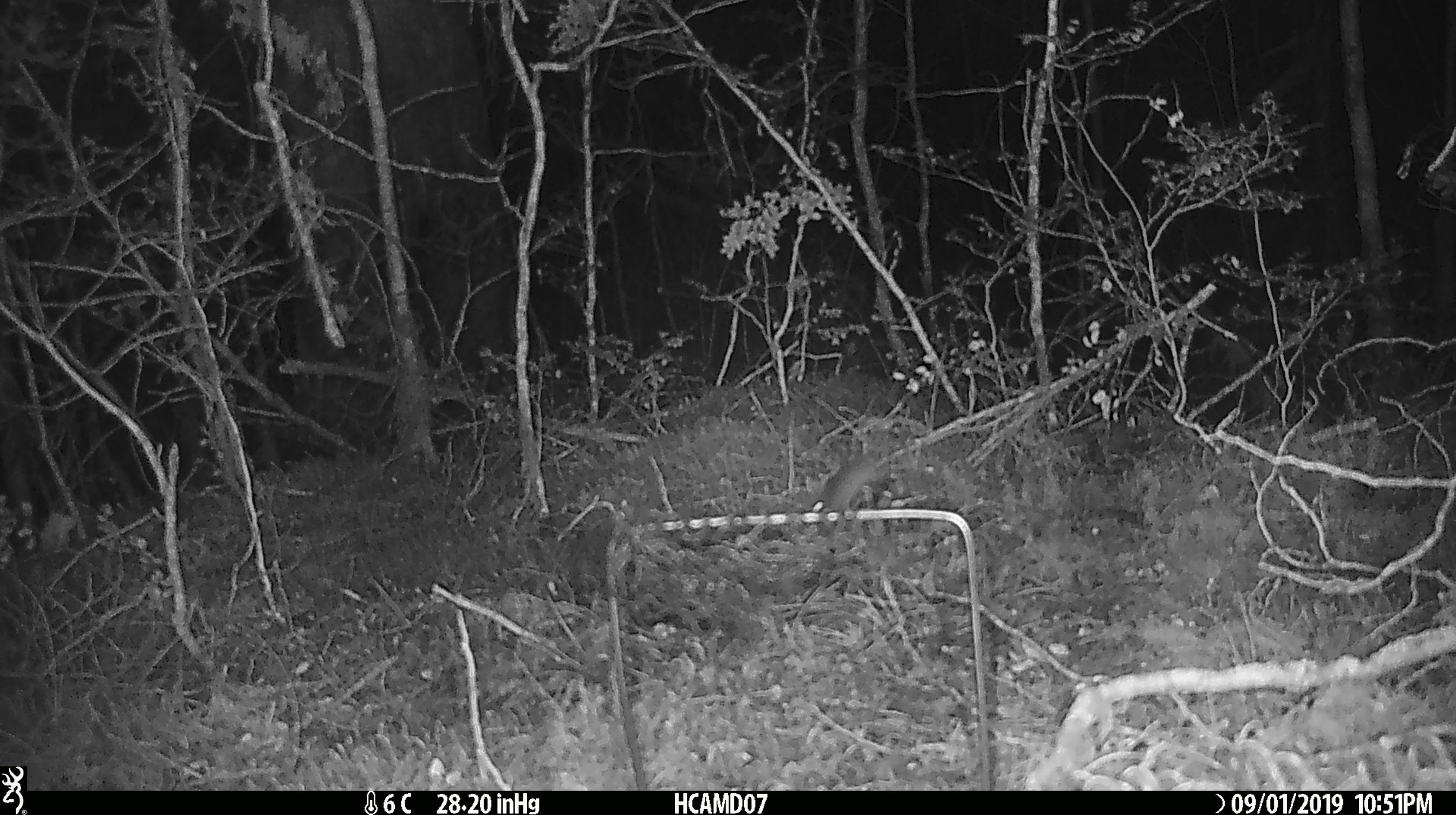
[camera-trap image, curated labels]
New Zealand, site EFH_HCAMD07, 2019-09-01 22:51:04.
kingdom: Animalia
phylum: Chordata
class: Mammalia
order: Rodentia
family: Muridae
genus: Mus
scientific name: Mus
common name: mouse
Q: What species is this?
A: Mouse (Mus).